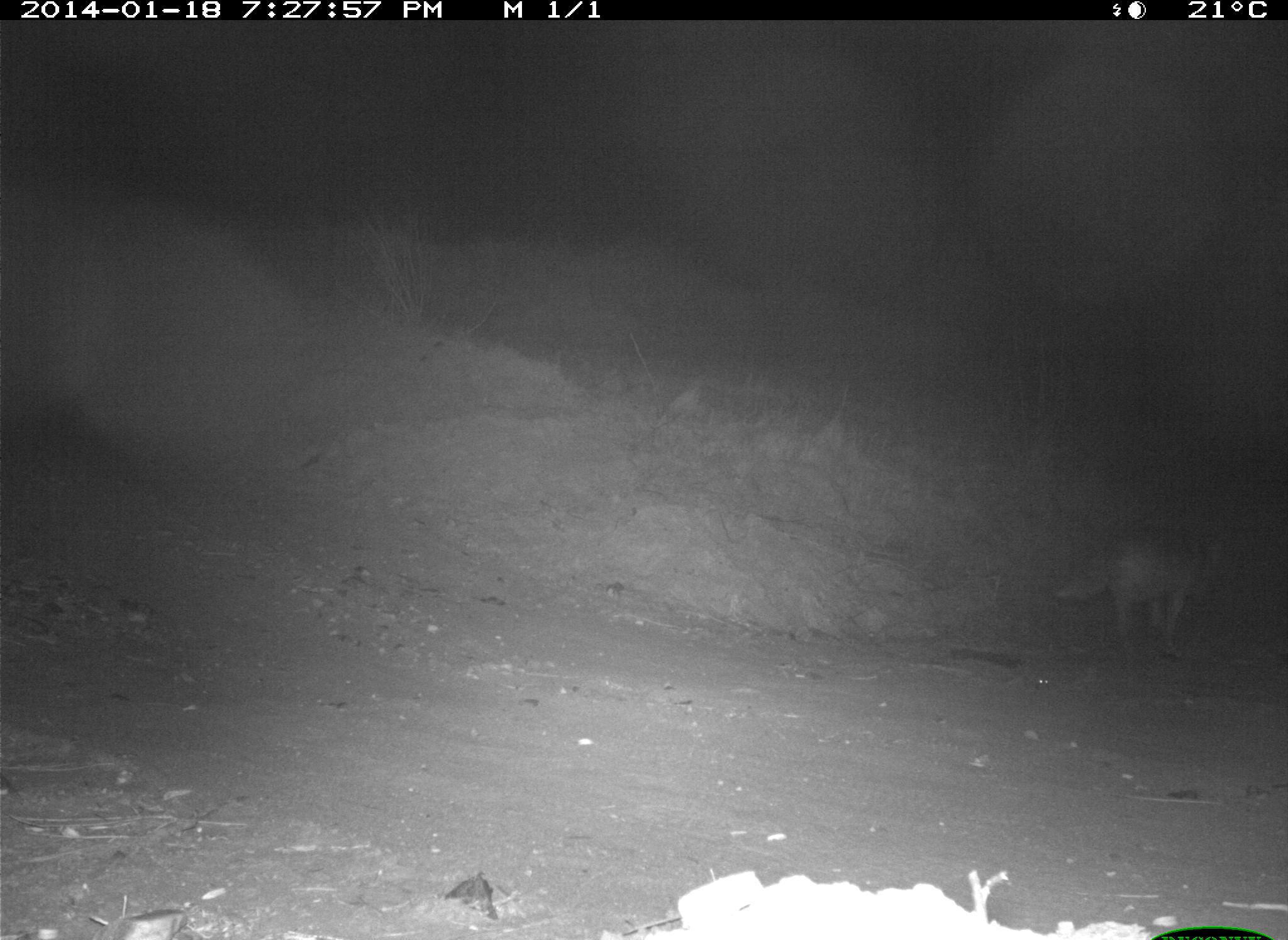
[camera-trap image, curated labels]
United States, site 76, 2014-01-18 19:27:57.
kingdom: Animalia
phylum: Chordata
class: Mammalia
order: Carnivora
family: Canidae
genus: Canis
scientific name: Canis latrans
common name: coyote